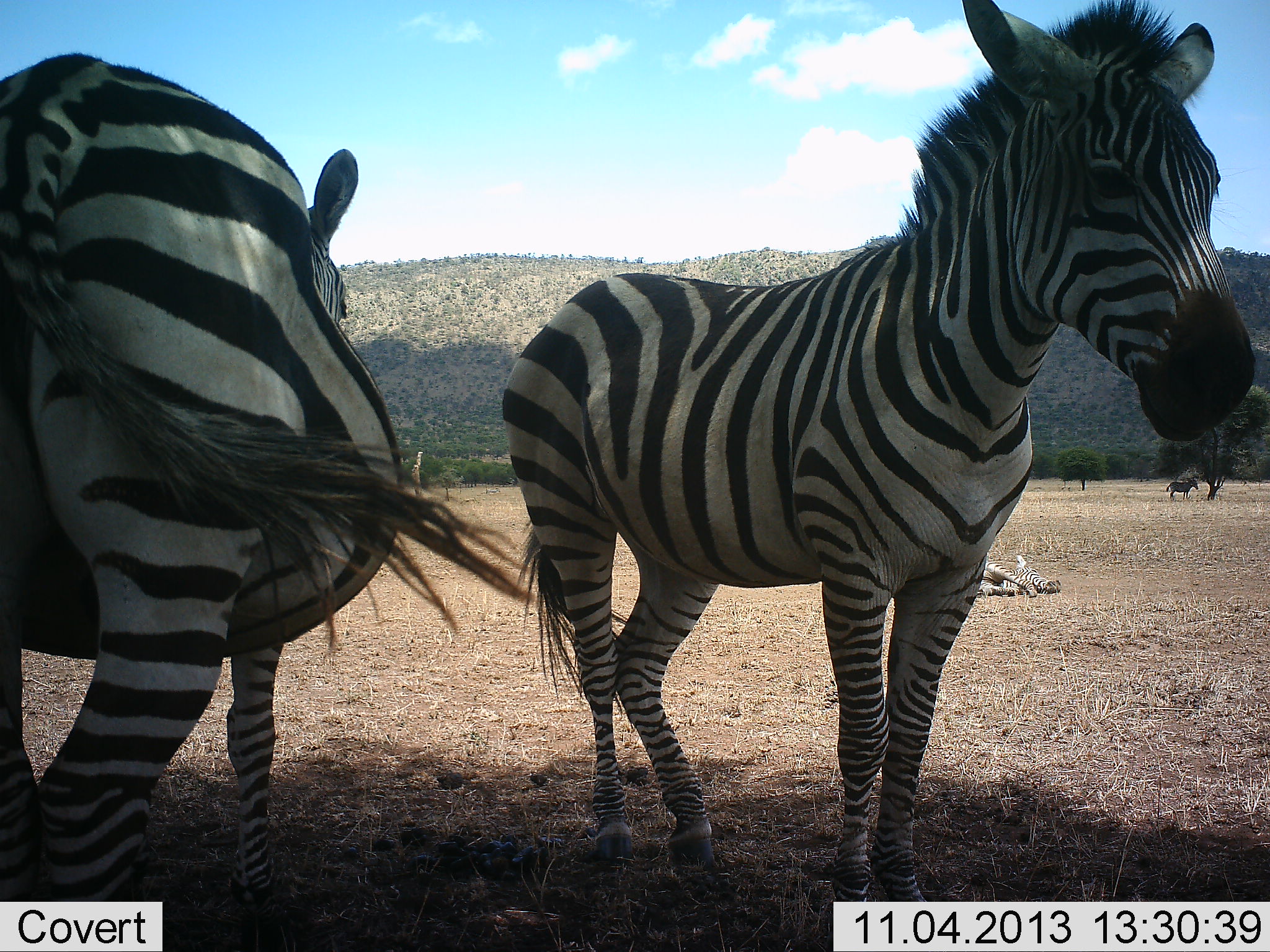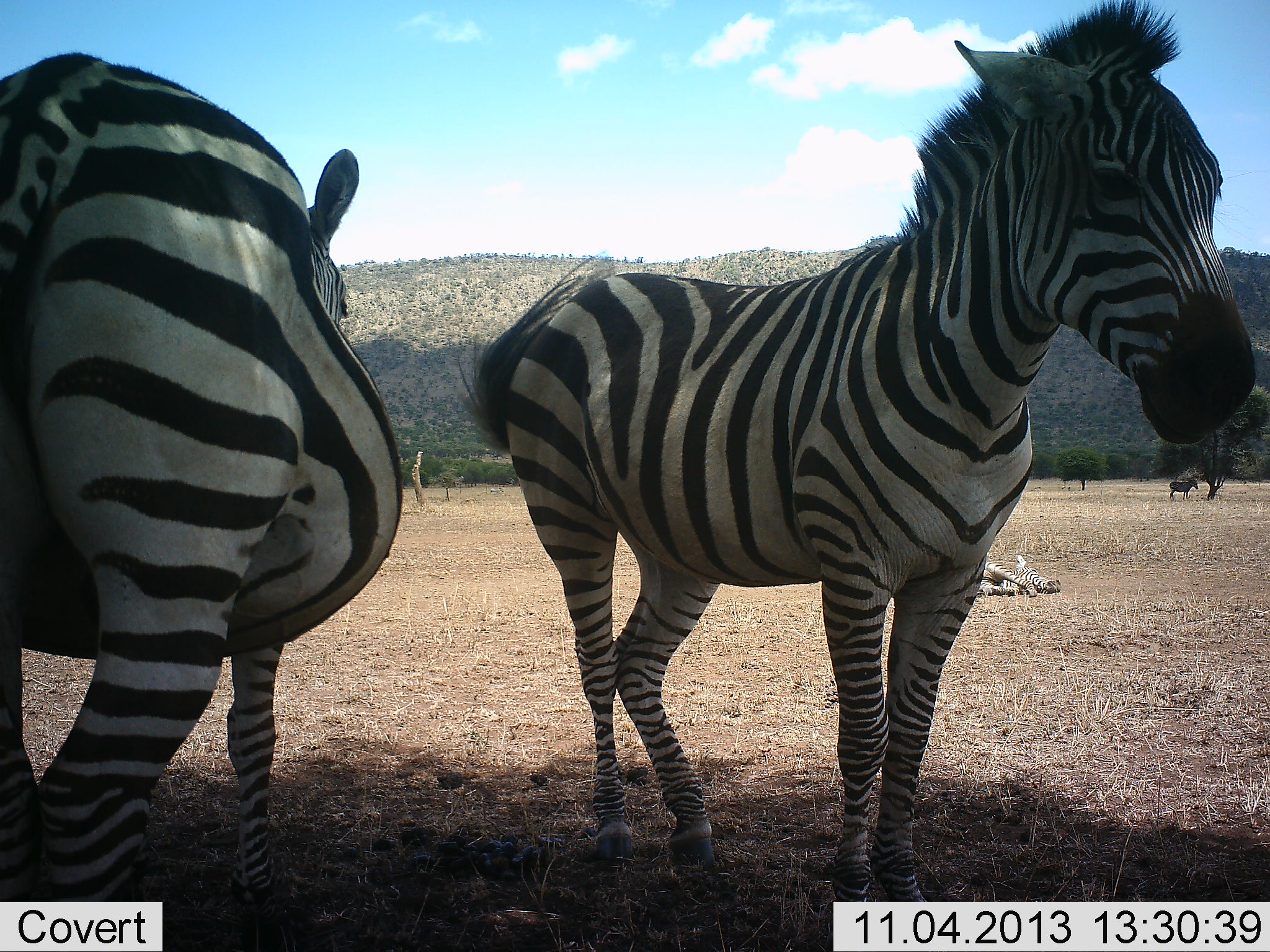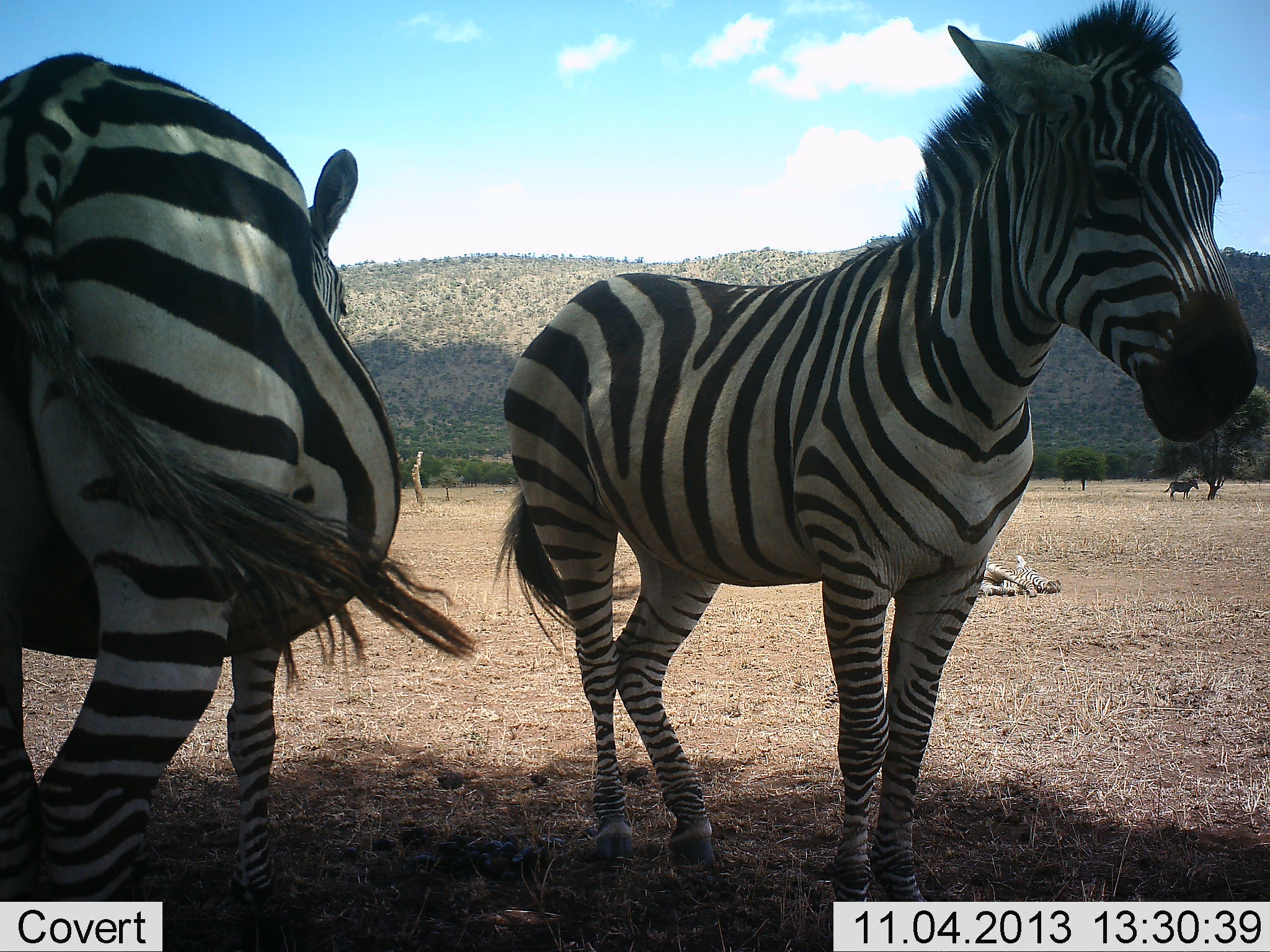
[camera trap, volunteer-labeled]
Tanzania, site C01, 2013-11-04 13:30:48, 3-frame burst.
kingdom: Animalia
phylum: Chordata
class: Mammalia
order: Perissodactyla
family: Equidae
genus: Equus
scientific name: Equus quagga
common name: plains zebra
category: zebra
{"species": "zebra (plains zebra) (Equus quagga)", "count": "3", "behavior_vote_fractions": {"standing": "90%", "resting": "57%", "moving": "4%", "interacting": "7%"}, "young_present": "1%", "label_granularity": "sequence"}